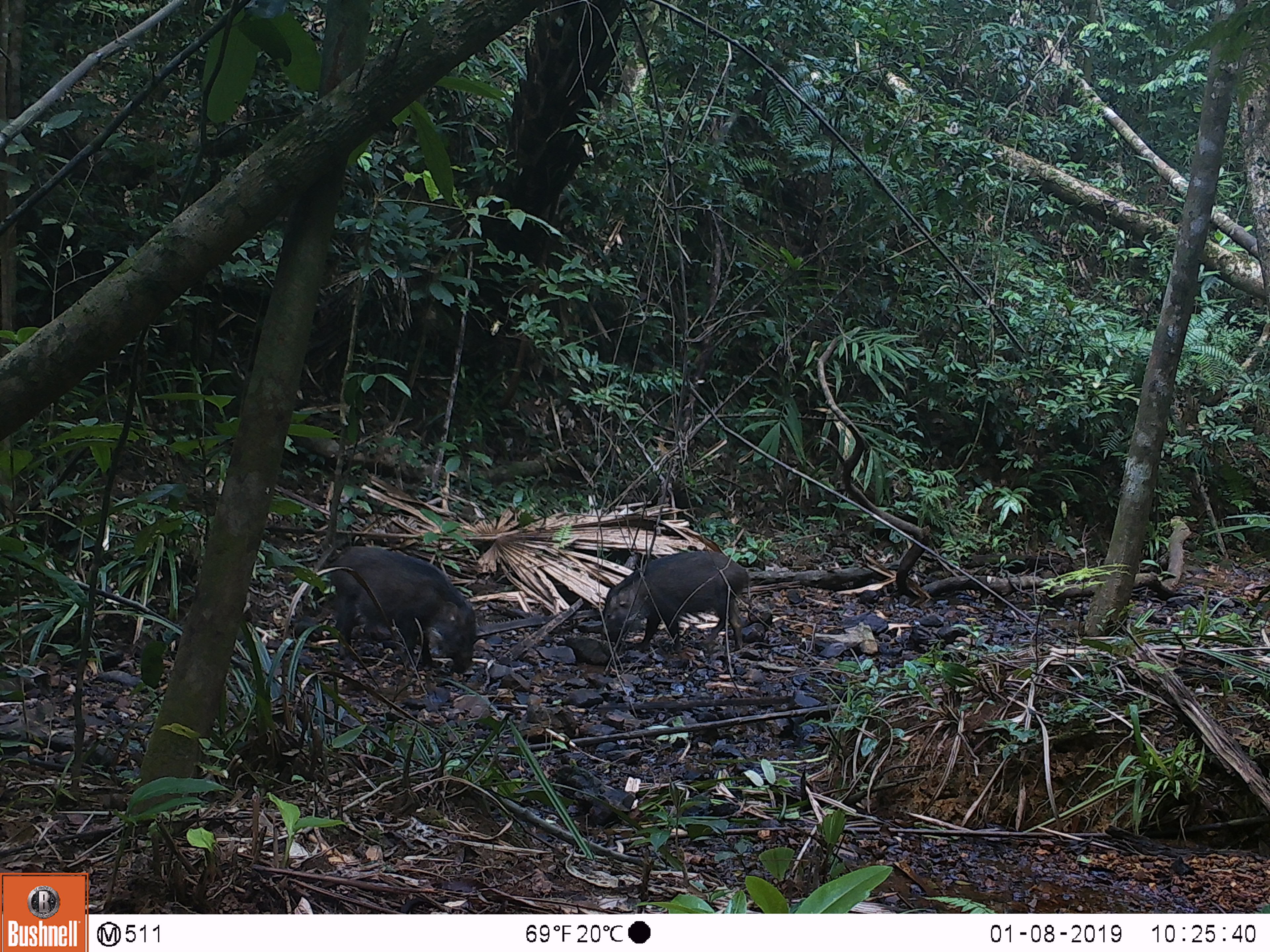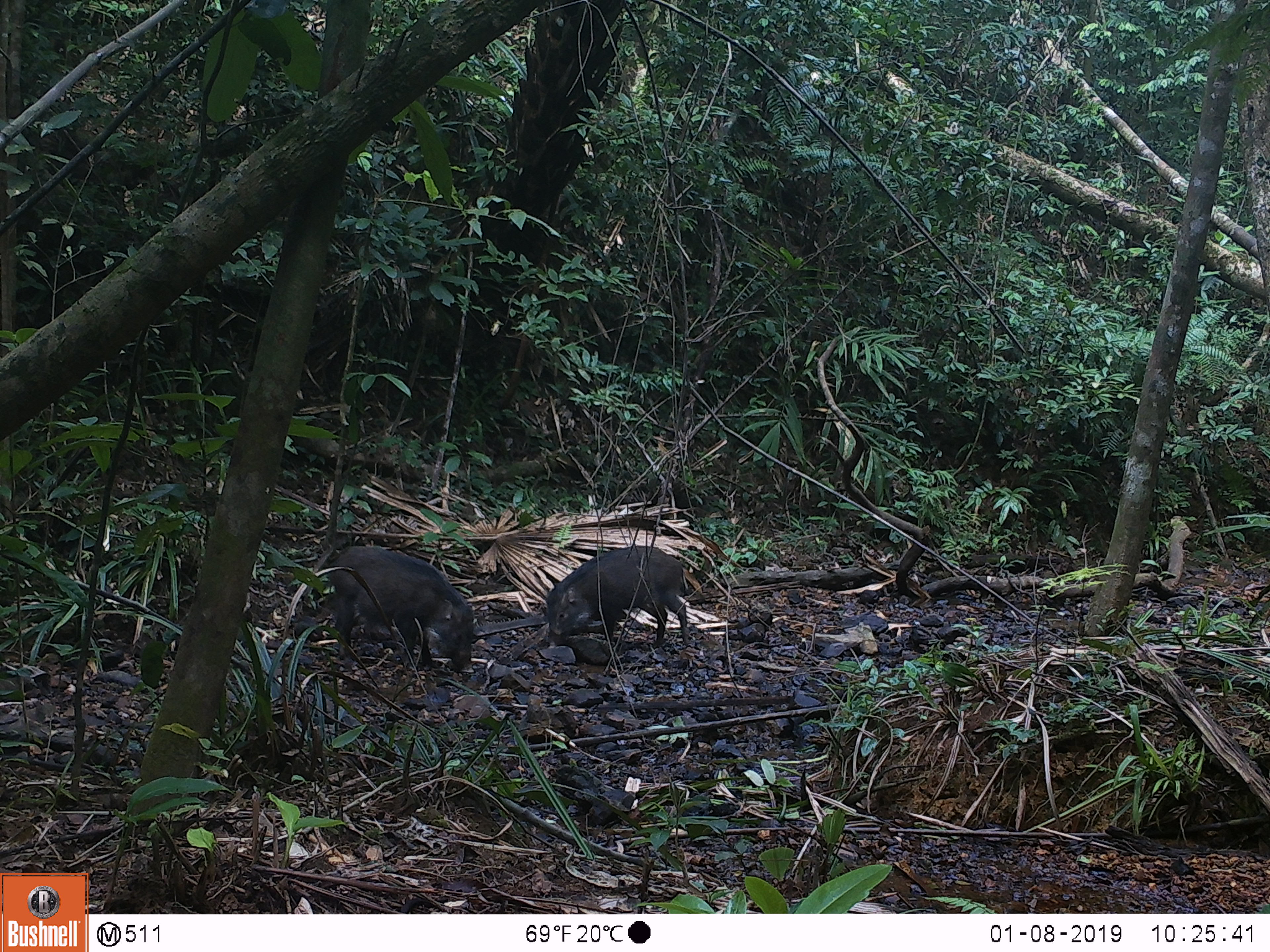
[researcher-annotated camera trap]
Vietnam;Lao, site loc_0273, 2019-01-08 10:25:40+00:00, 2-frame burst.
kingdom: Animalia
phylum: Chordata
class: Mammalia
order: Artiodactyla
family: Suidae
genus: Sus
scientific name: Sus scrofa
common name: eurasian wild pig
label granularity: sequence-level